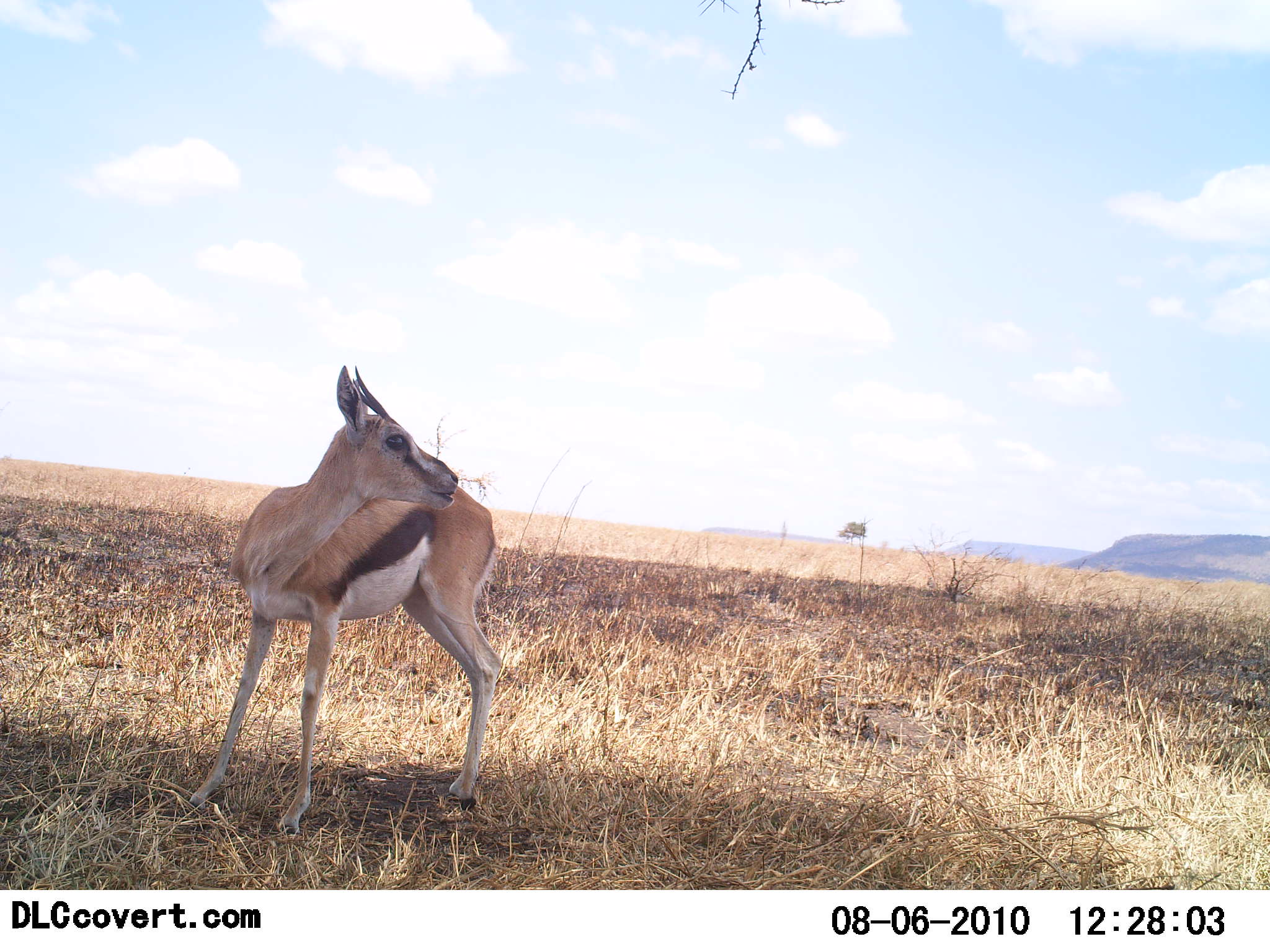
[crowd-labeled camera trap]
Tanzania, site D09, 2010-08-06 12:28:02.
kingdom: Animalia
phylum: Chordata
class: Mammalia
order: Artiodactyla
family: Bovidae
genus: Eudorcas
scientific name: Eudorcas thomsonii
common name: thomson's gazelle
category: gazellethomsons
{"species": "gazellethomsons (thomson's gazelle) (Eudorcas thomsonii)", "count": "1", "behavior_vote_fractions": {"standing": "100%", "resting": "0%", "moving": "0%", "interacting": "0%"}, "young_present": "8%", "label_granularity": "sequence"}